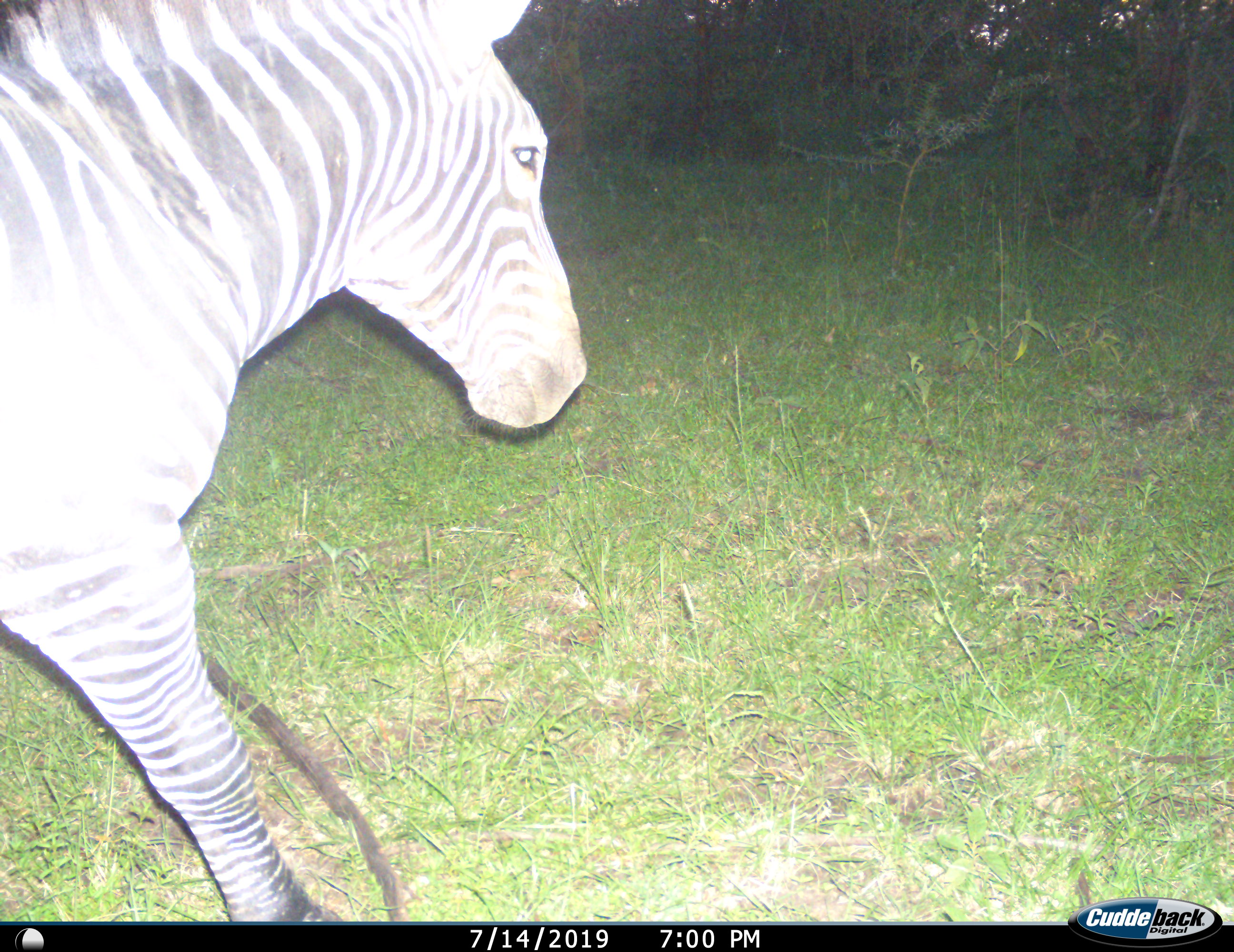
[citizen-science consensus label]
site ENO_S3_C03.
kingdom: Animalia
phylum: Chordata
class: Mammalia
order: Perissodactyla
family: Equidae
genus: Equus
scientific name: Equus quagga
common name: plains zebra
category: zebraplains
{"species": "zebraplains (plains zebra) (Equus quagga)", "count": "1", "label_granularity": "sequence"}